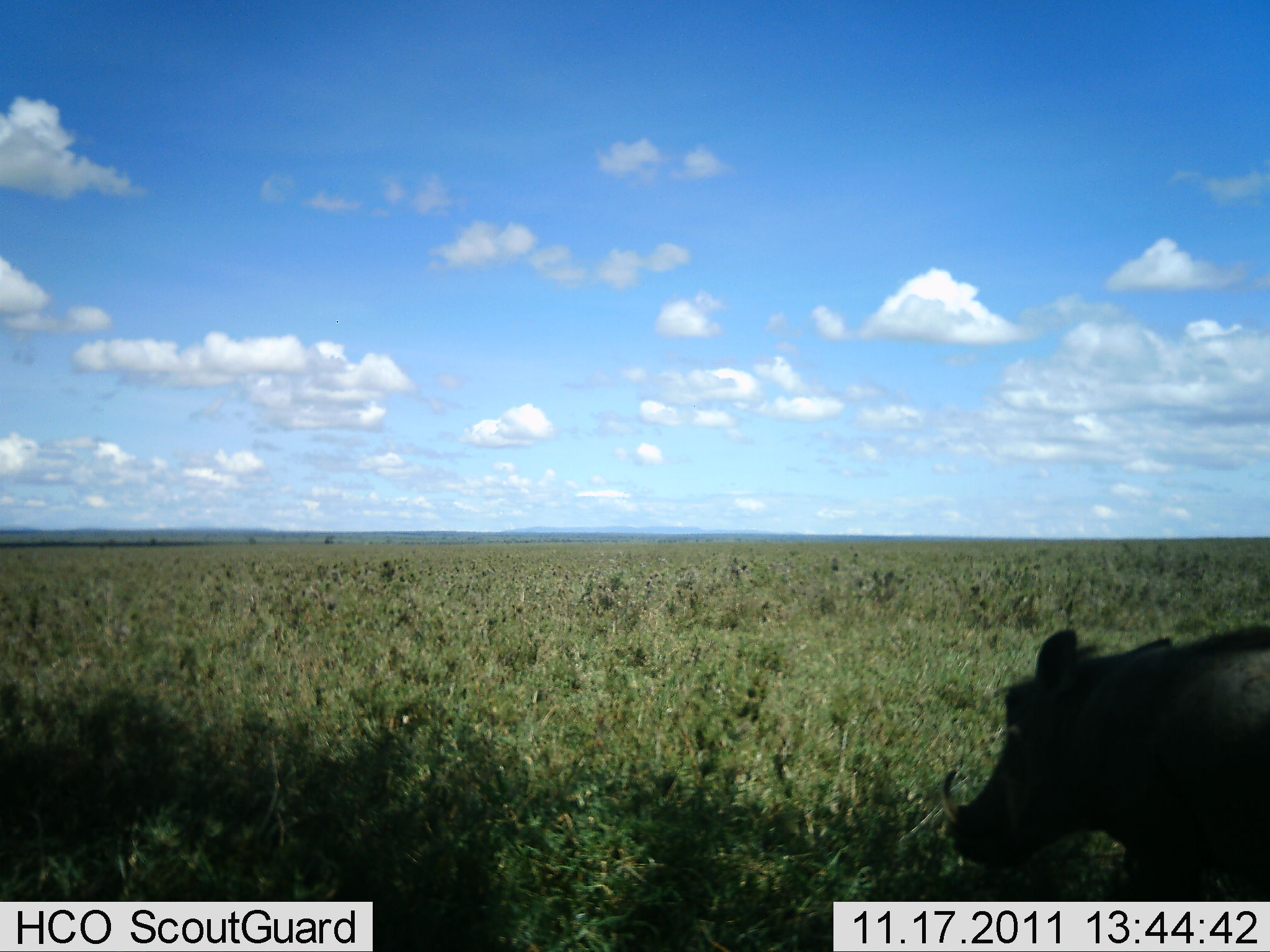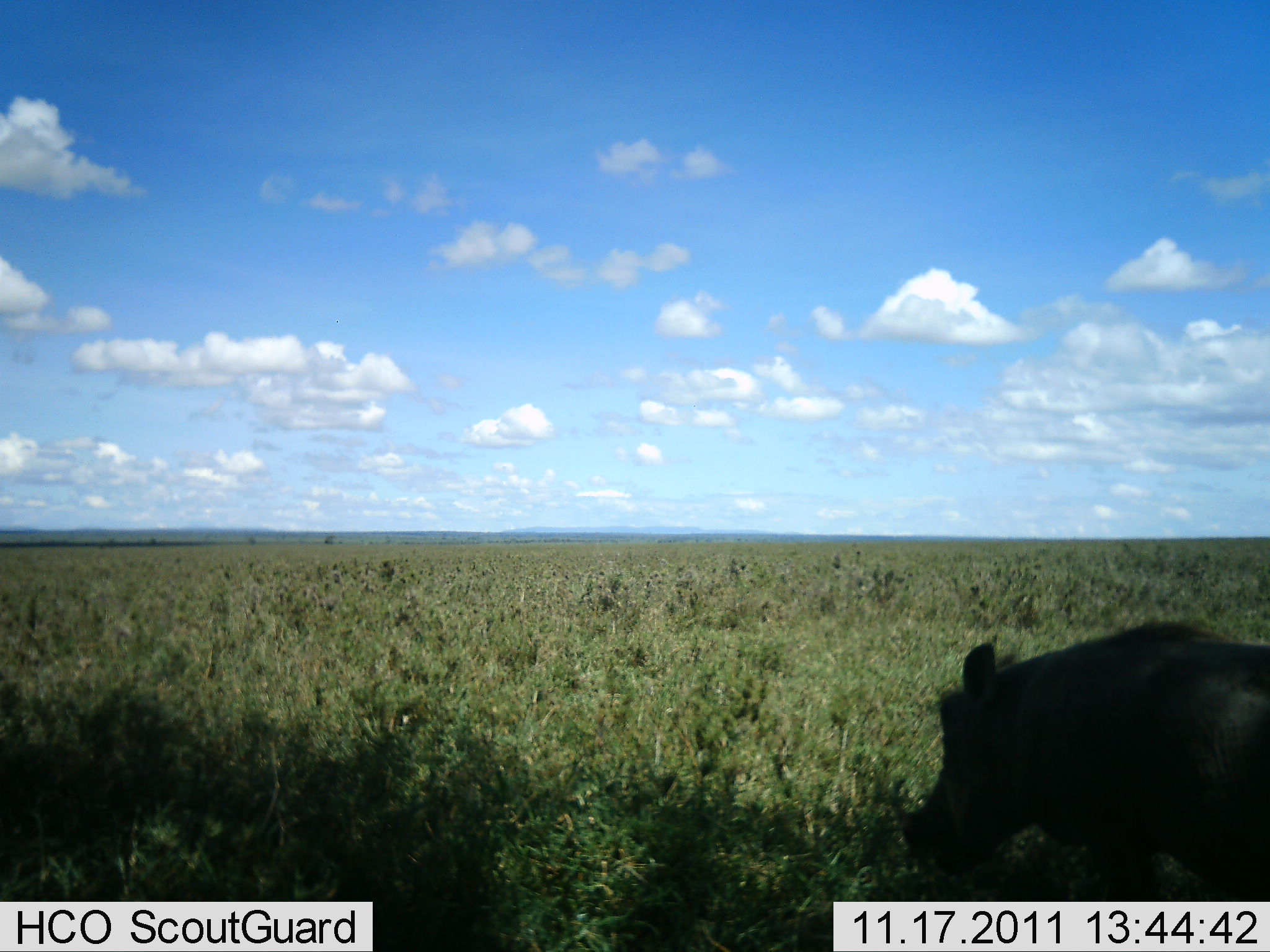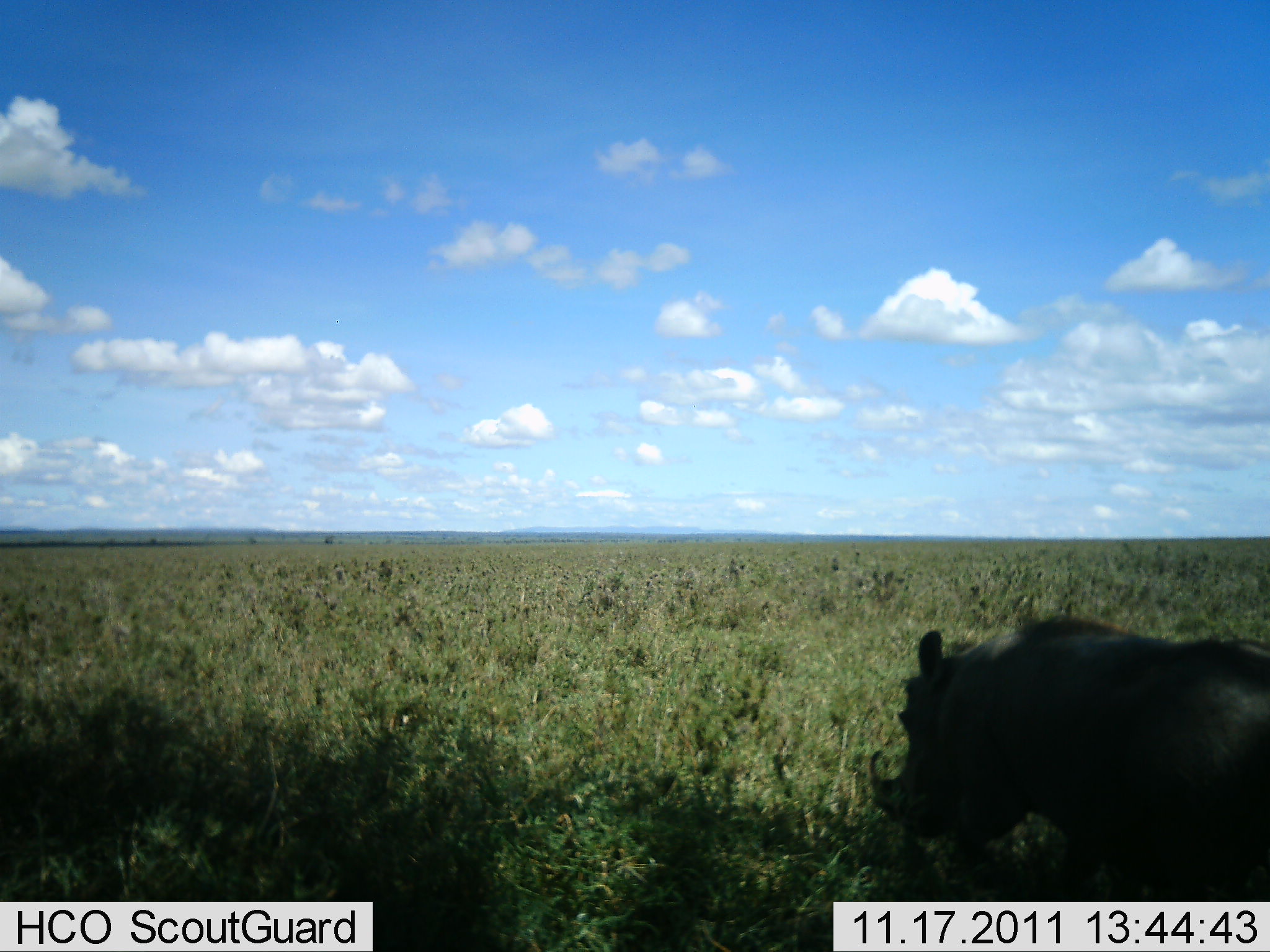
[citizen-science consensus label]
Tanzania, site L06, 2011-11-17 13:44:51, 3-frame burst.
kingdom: Animalia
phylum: Chordata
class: Mammalia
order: Artiodactyla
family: Suidae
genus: Phacochoerus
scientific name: Phacochoerus africanus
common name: warthog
Warthog (Phacochoerus africanus), count 1. Behavior (volunteer vote fractions): standing 9%, resting 0%, moving 82%, interacting 0%. Young present (vote fraction): 0%. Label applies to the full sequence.